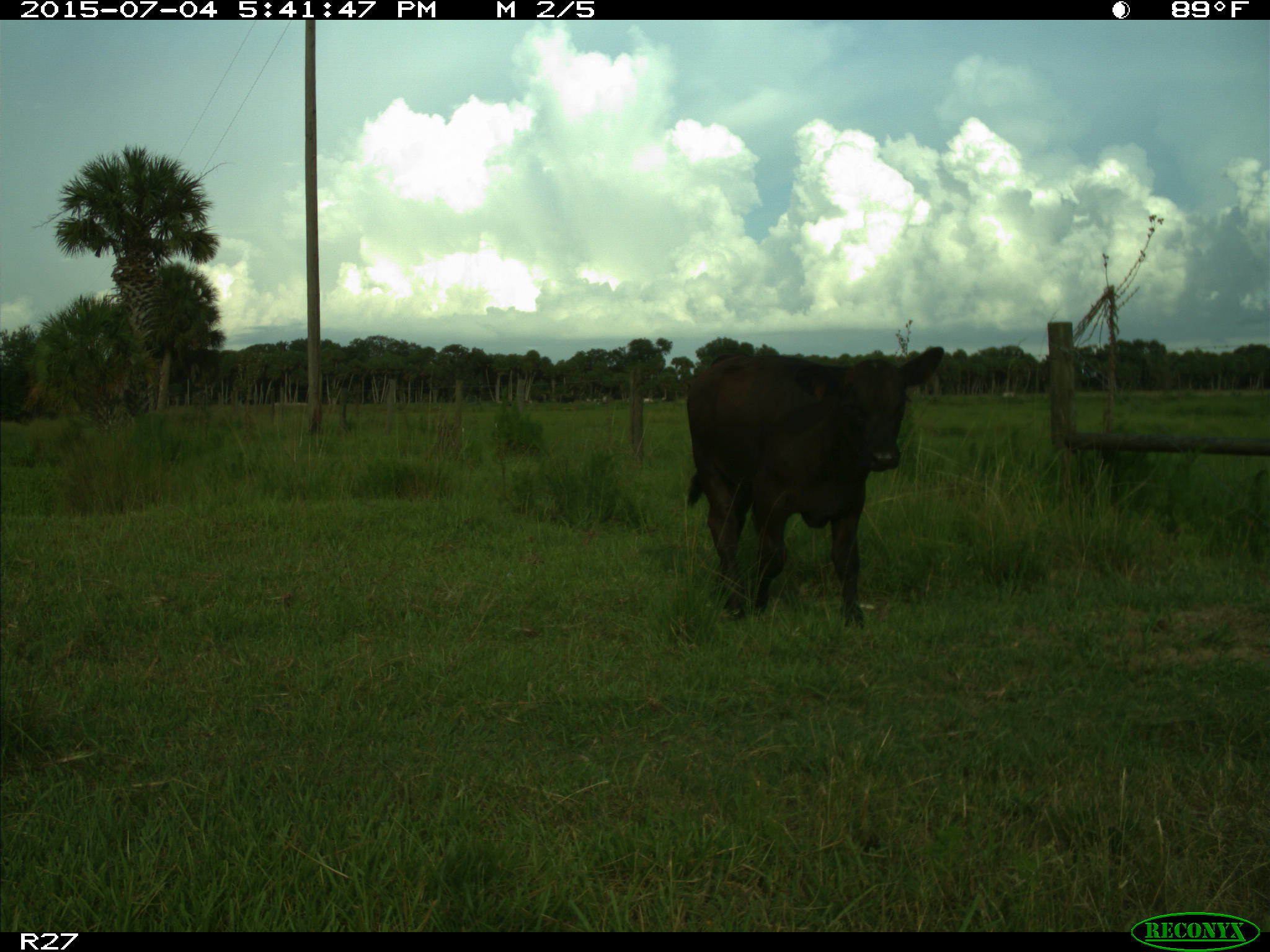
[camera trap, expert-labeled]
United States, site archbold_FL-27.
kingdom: Animalia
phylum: Chordata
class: Mammalia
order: Artiodactyla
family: Bovidae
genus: Bos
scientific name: Bos taurus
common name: domestic cow